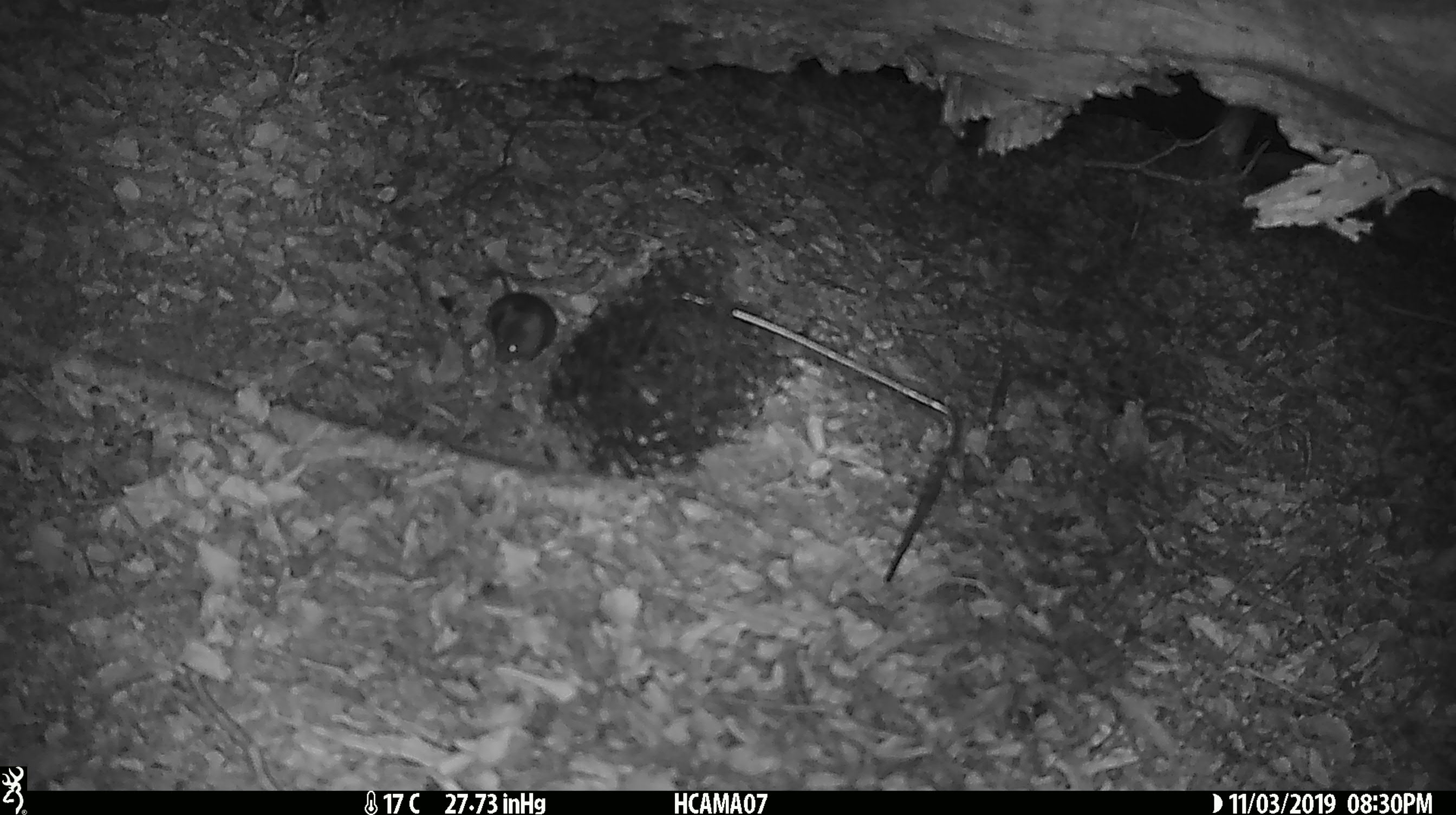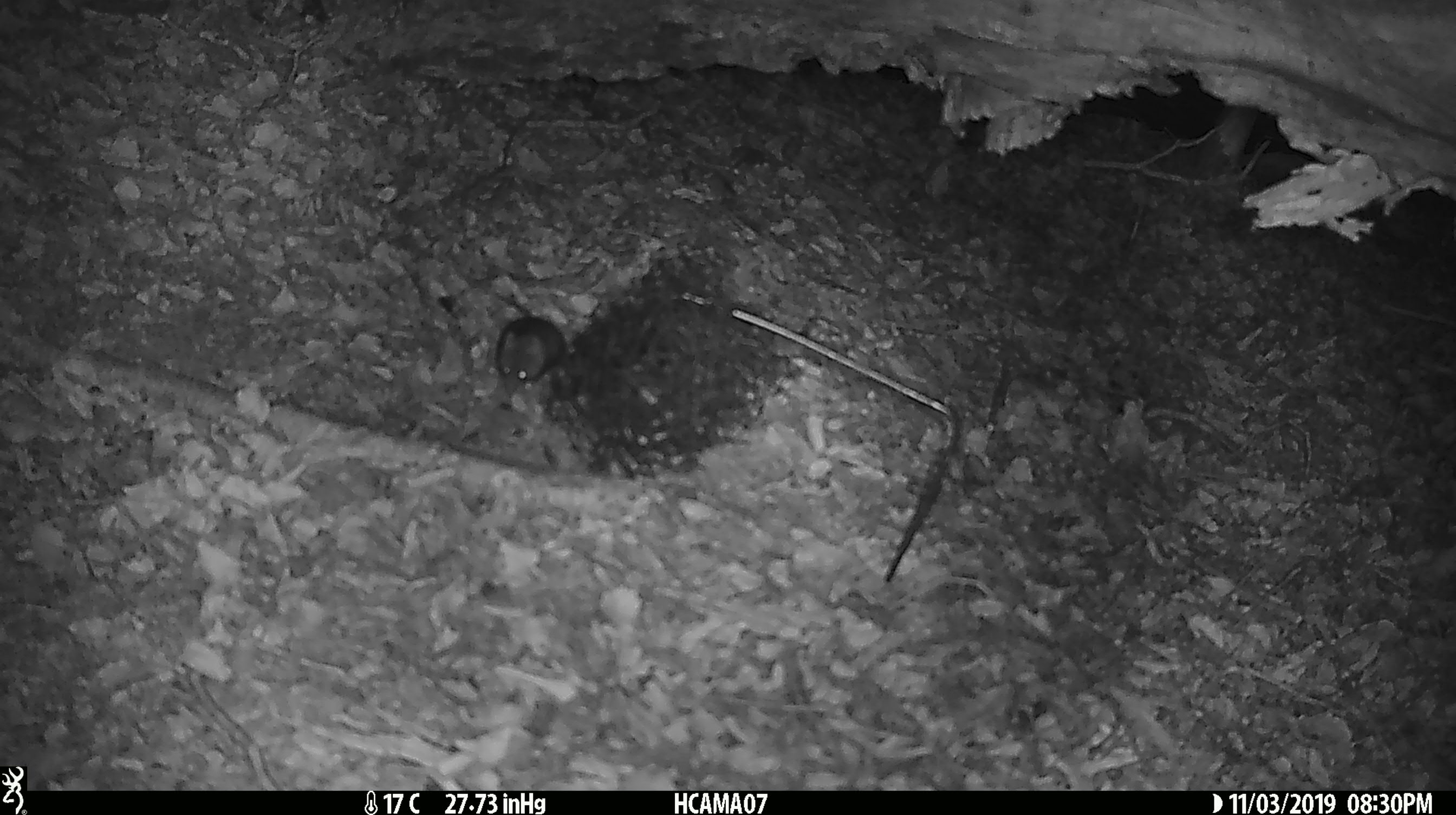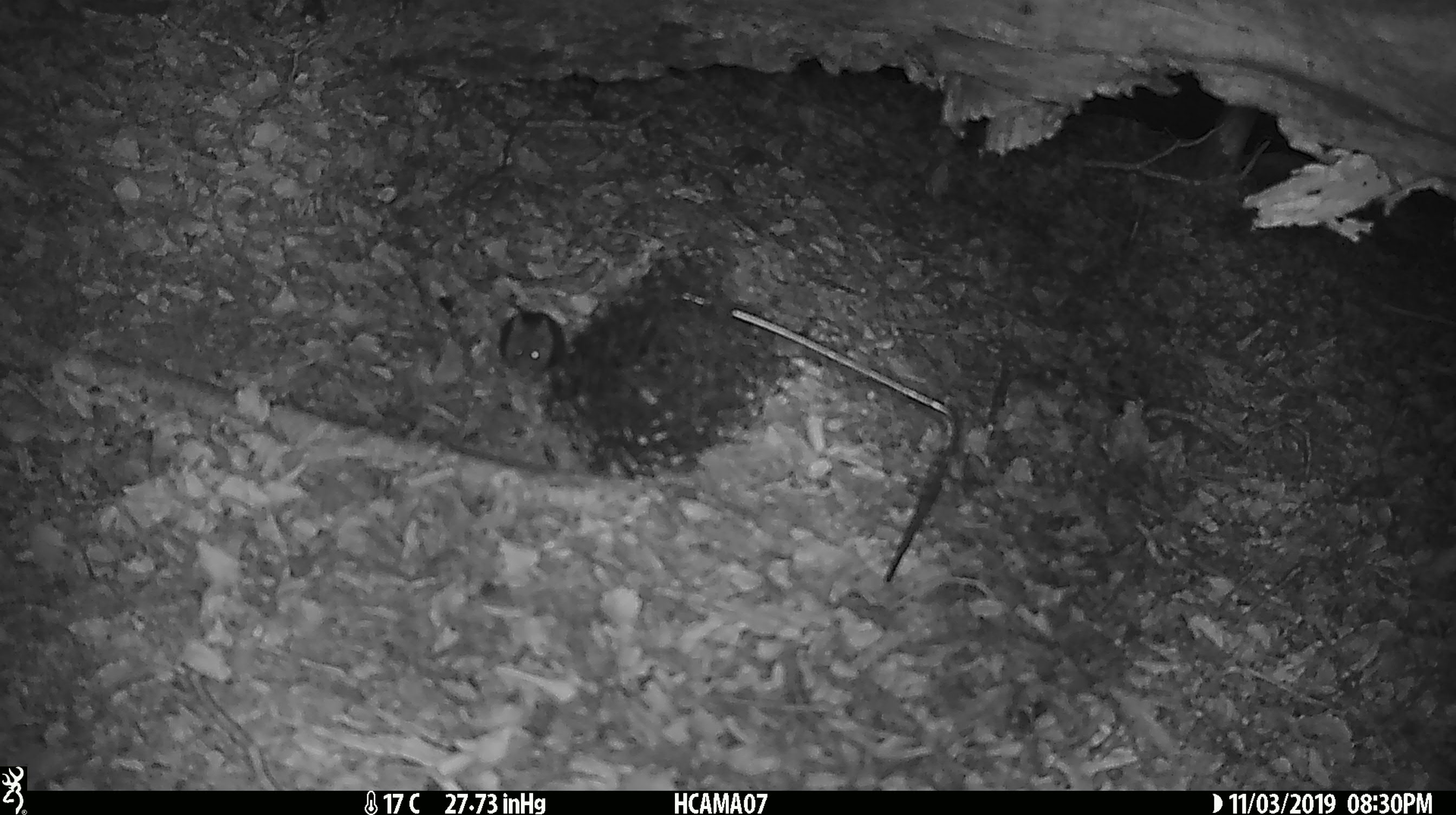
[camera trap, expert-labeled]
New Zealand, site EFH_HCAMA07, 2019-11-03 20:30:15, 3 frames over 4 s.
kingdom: Animalia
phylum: Chordata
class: Mammalia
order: Rodentia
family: Muridae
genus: Mus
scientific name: Mus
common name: mouse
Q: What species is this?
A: Mouse (Mus).